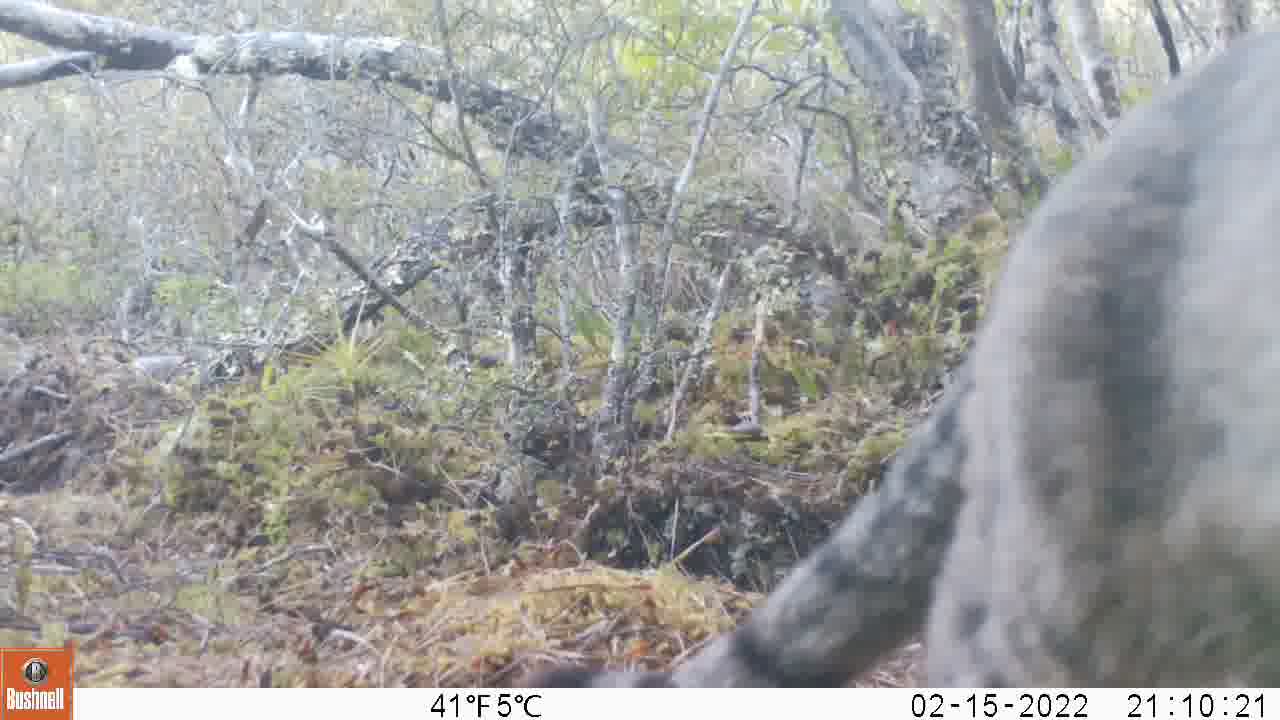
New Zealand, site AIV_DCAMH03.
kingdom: Animalia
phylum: Chordata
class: Mammalia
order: Carnivora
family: Felidae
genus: Felis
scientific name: Felis catus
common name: domestic cat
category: cat